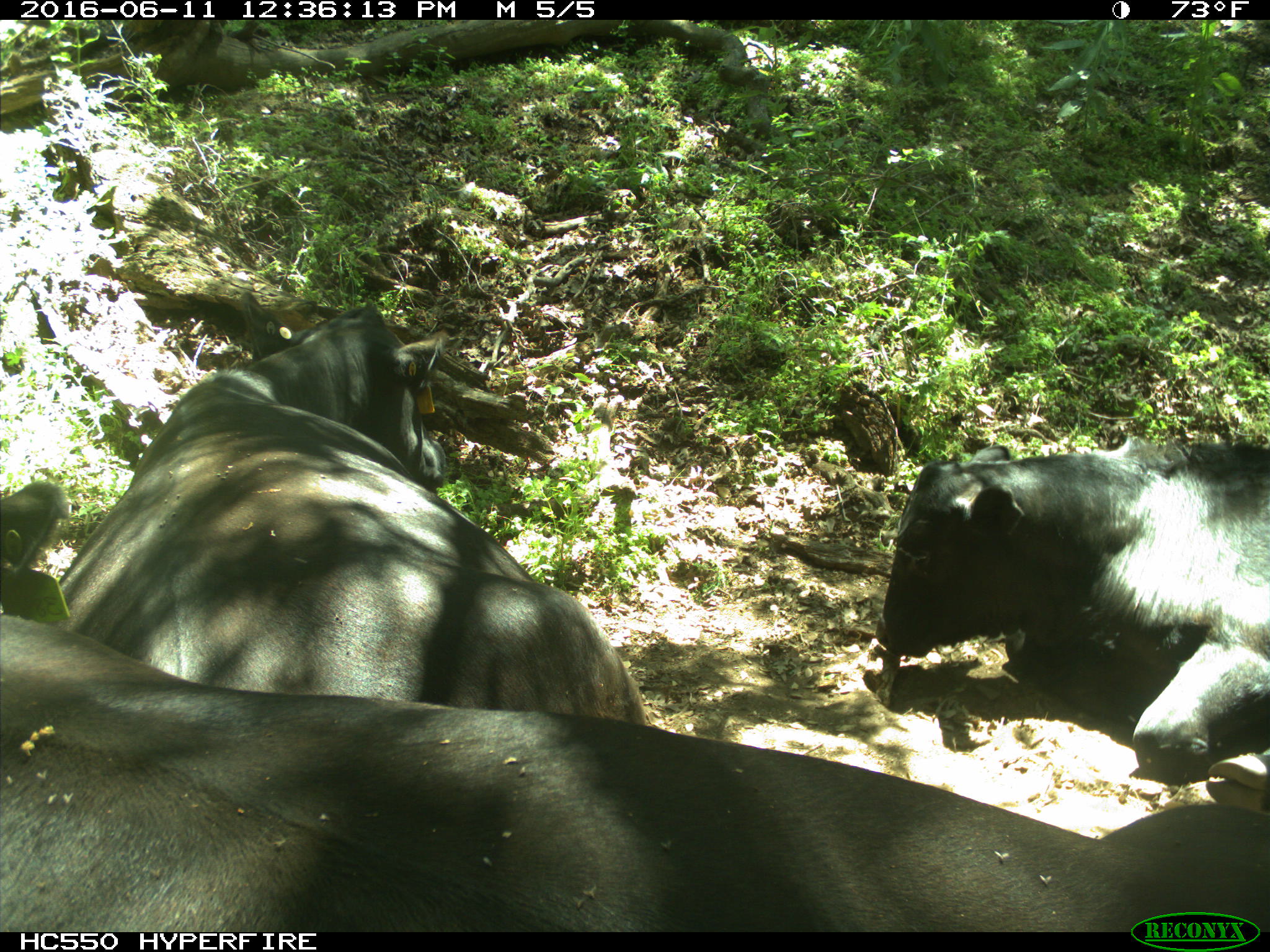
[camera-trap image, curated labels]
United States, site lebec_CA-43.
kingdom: Animalia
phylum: Chordata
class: Mammalia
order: Artiodactyla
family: Bovidae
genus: Bos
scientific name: Bos taurus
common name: domestic cow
Bos taurus (domestic cow).